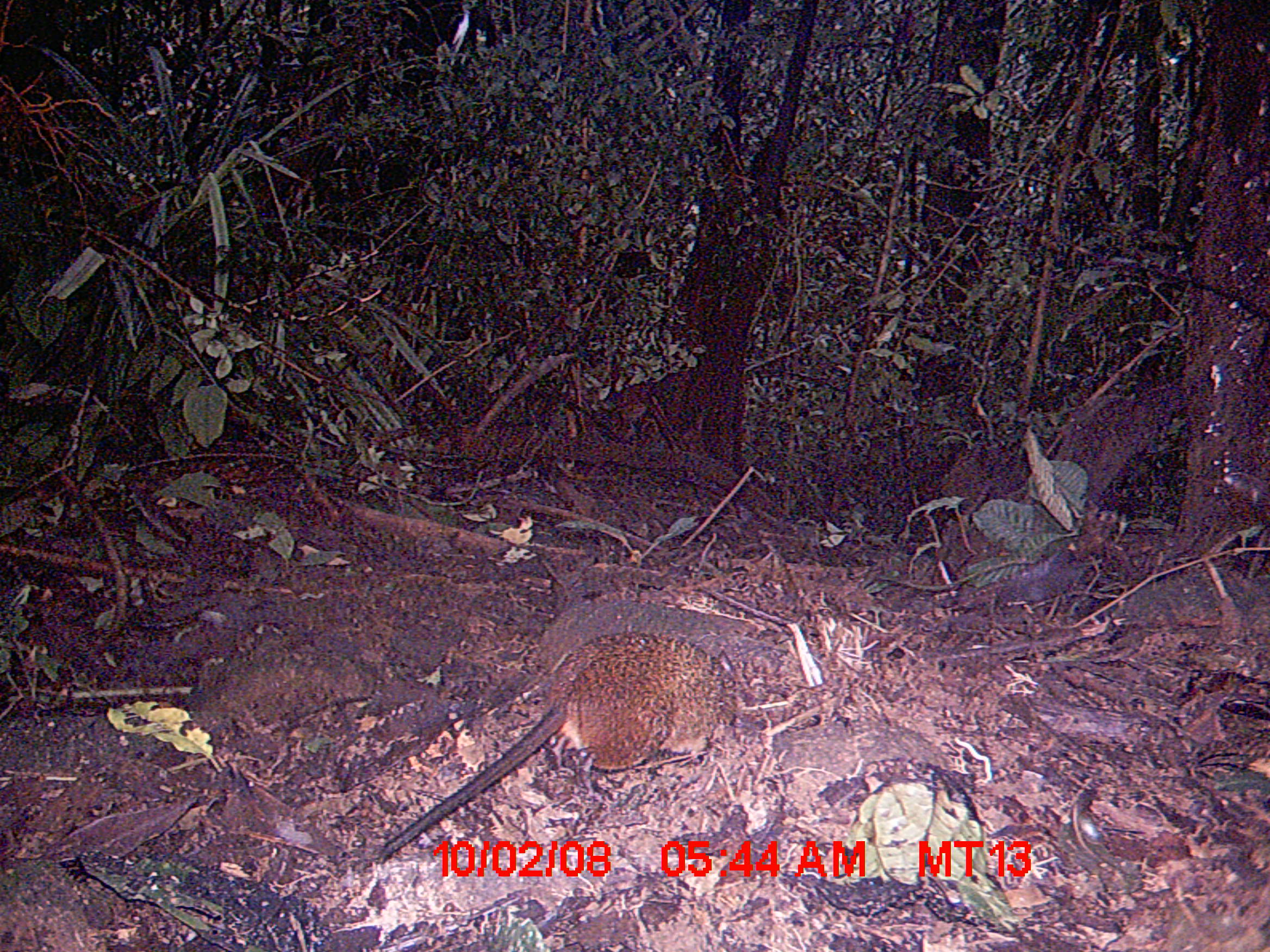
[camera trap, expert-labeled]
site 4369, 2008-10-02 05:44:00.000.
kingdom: Animalia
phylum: Chordata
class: Mammalia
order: Rodentia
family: Nesomyidae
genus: Nesomys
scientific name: Nesomys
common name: nesomys rodents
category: nesomys sp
Nesomys sp (nesomys rodents) (Nesomys), count 1.